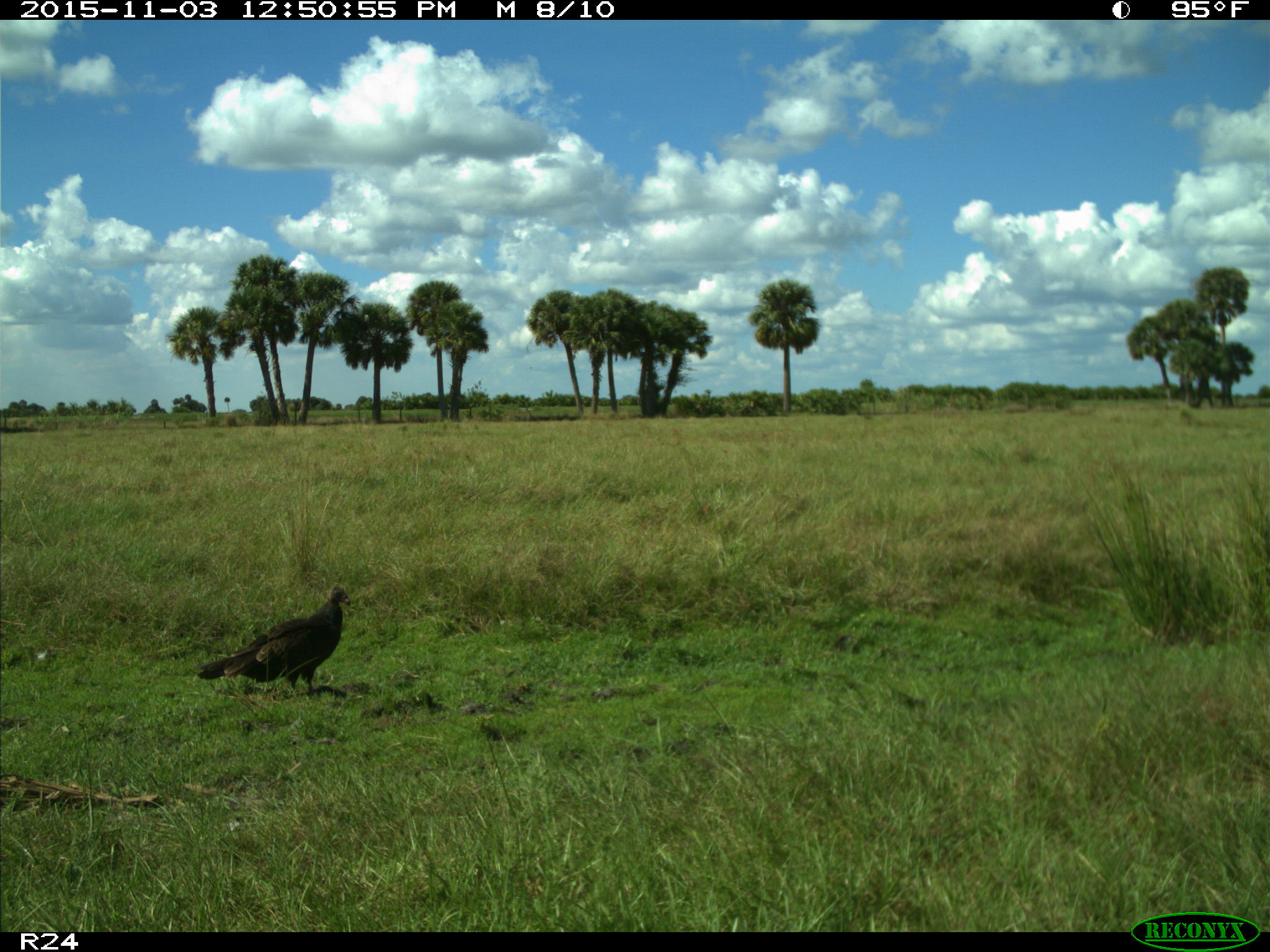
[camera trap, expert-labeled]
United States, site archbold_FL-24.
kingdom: Animalia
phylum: Chordata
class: Aves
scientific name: Aves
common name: birds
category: unidentified bird